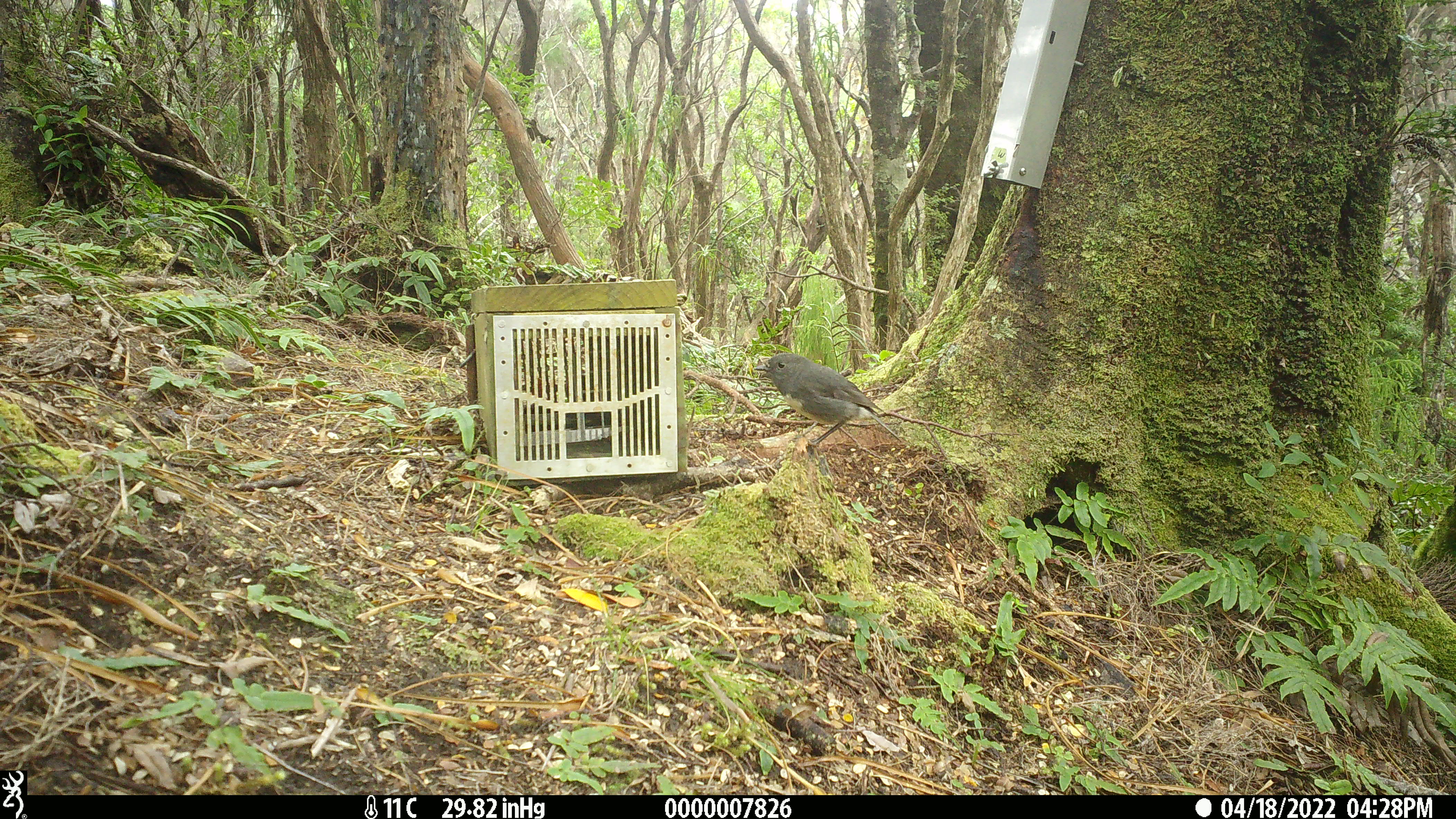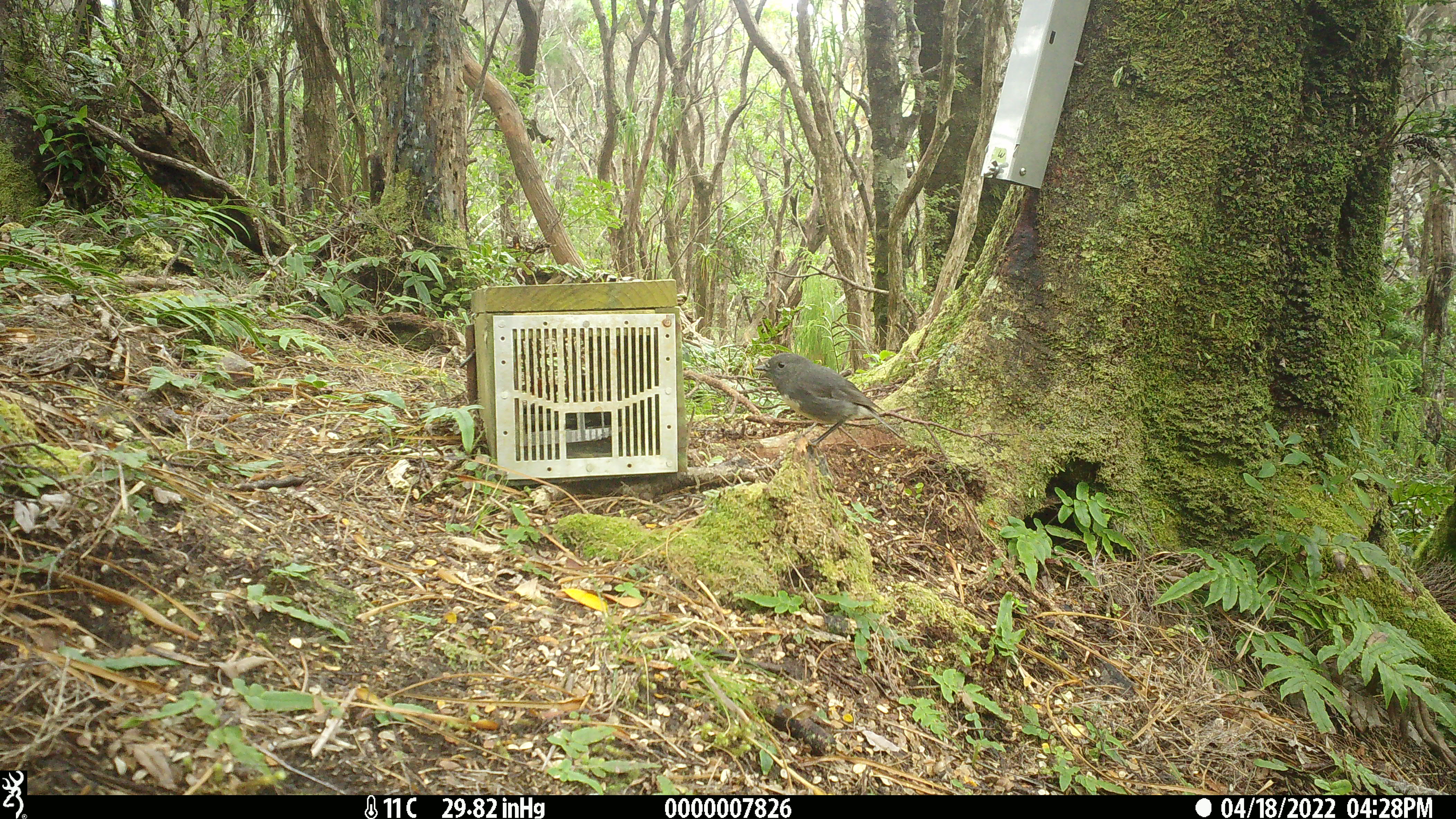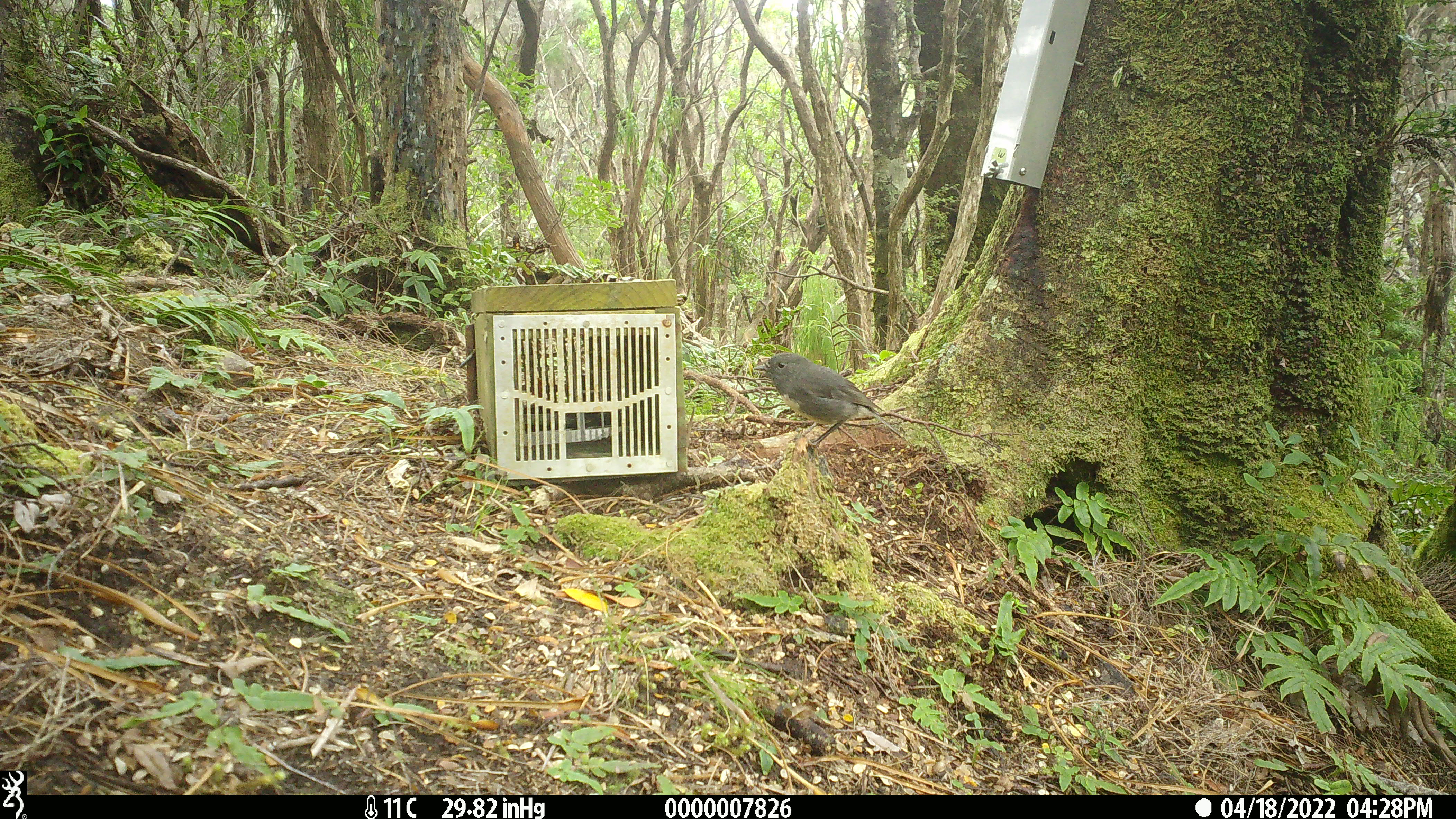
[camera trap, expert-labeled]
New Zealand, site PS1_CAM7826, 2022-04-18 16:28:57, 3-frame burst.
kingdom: Animalia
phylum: Chordata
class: Aves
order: Passeriformes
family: Petroicidae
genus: Petroica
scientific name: Petroica australis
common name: new zealand robin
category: robin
Robin (new zealand robin) (Petroica australis).